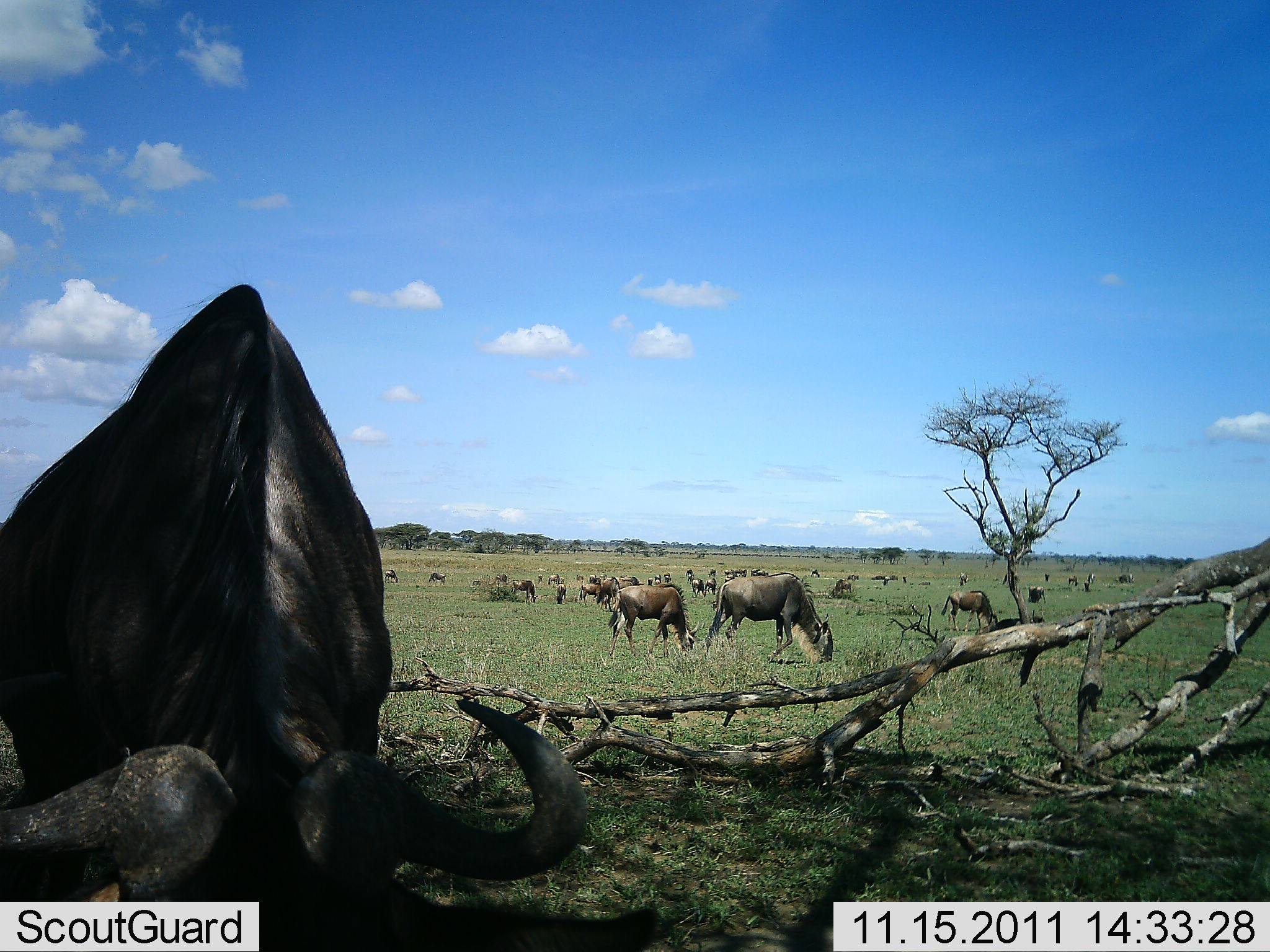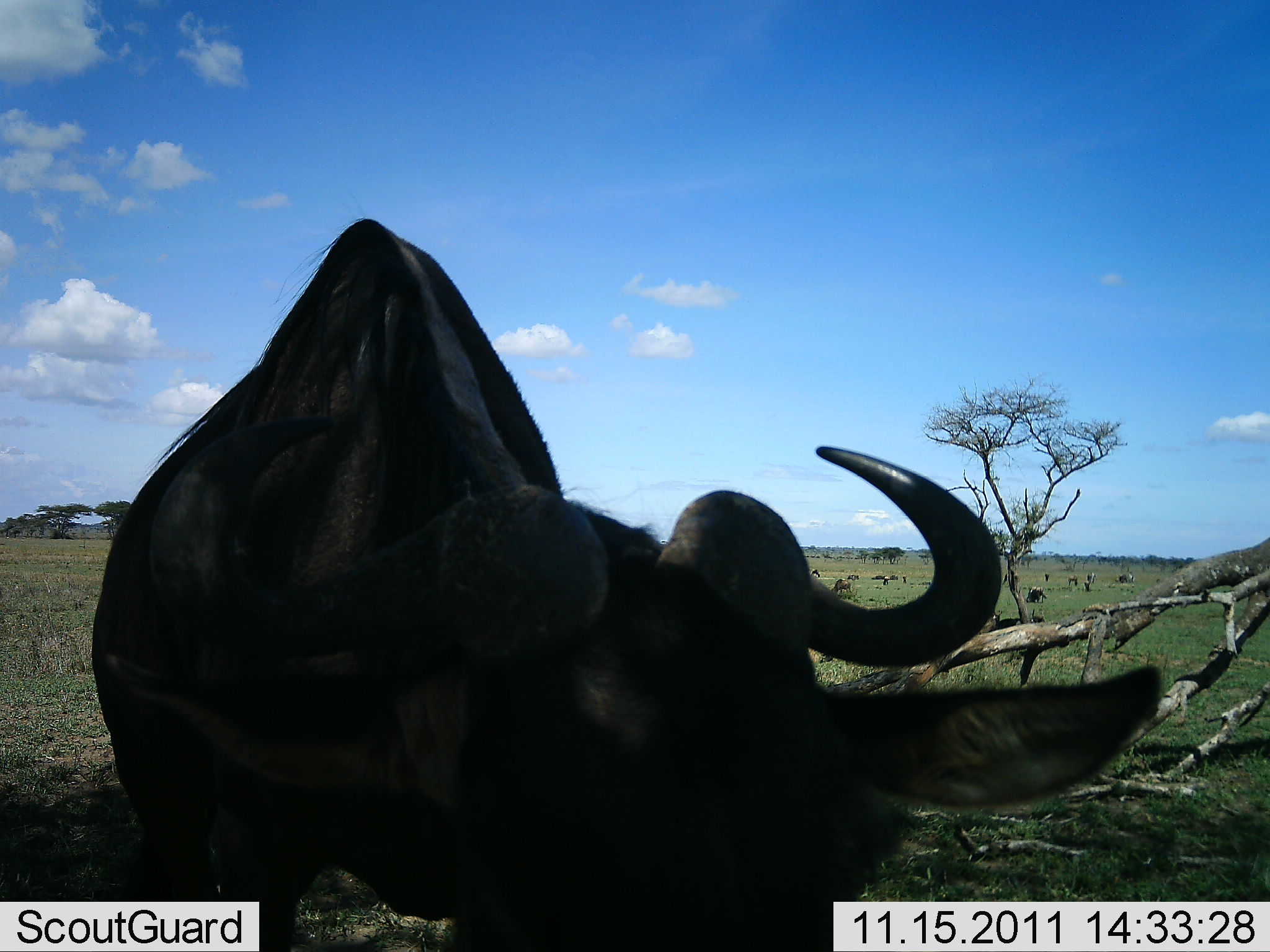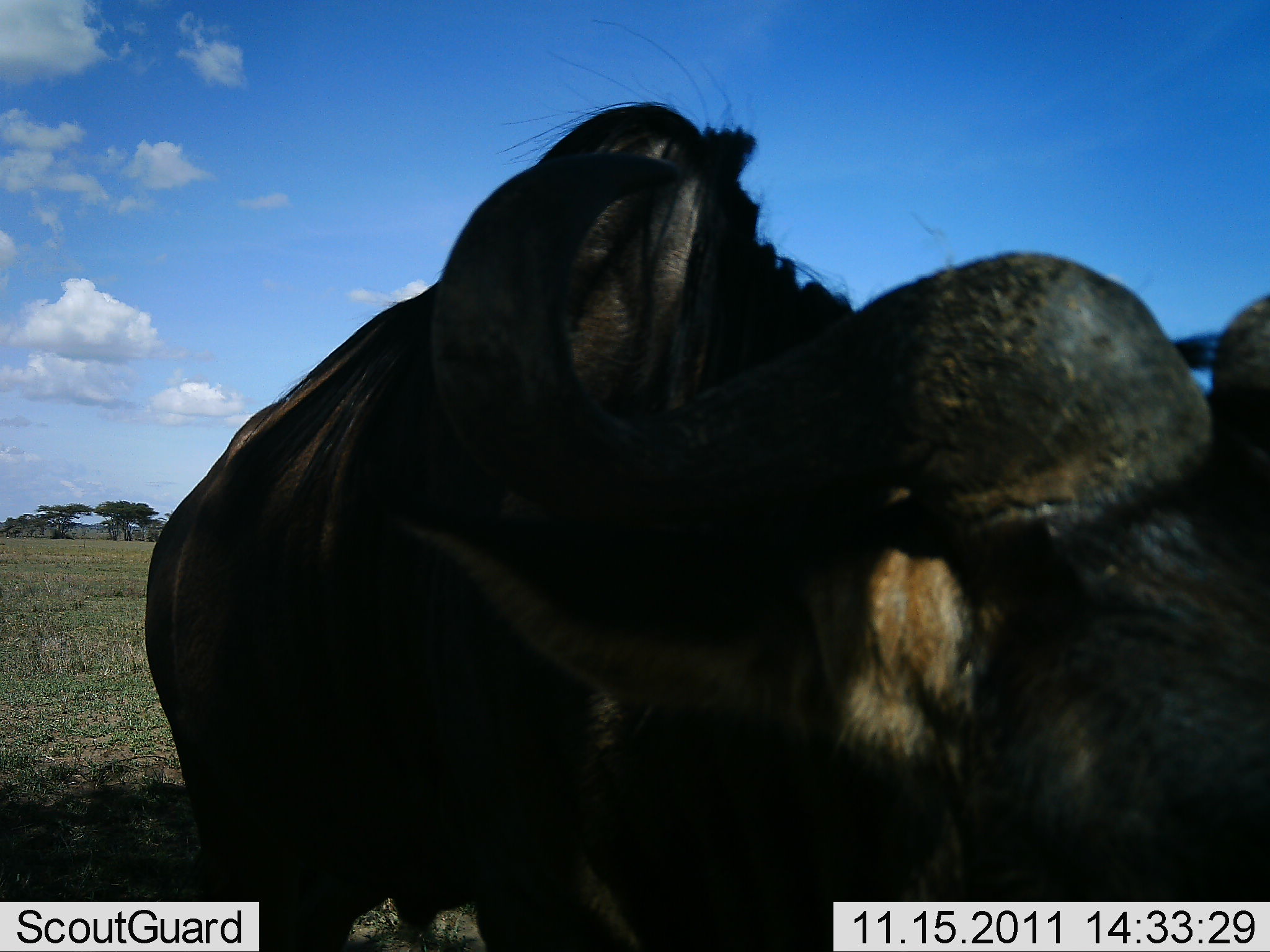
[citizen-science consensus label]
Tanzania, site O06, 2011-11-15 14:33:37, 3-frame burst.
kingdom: Animalia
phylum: Chordata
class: Mammalia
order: Artiodactyla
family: Bovidae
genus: Connochaetes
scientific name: Connochaetes taurinus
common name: blue wildebeest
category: wildebeest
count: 11-50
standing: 50%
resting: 8%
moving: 50%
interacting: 8%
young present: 0%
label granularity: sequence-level